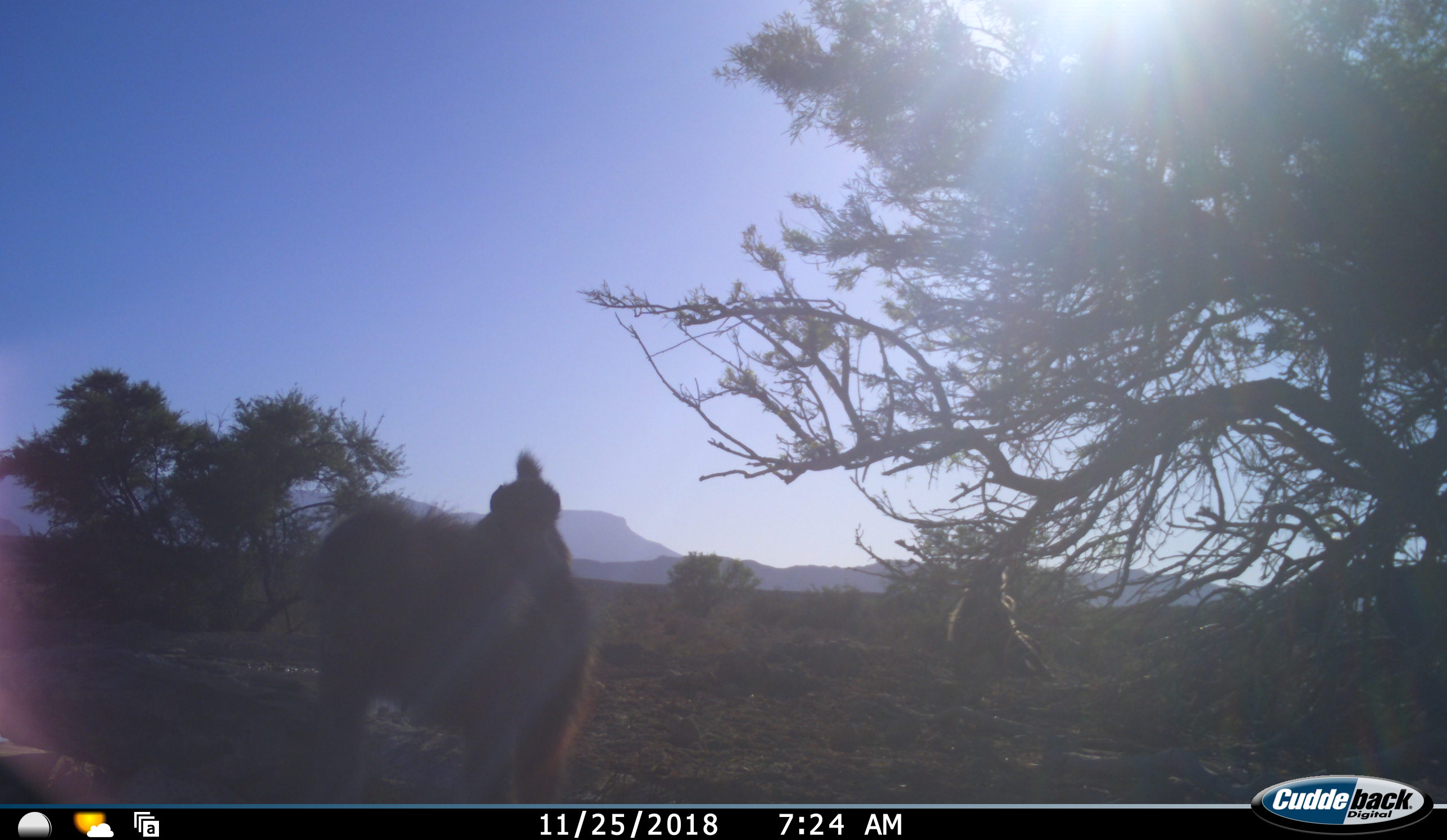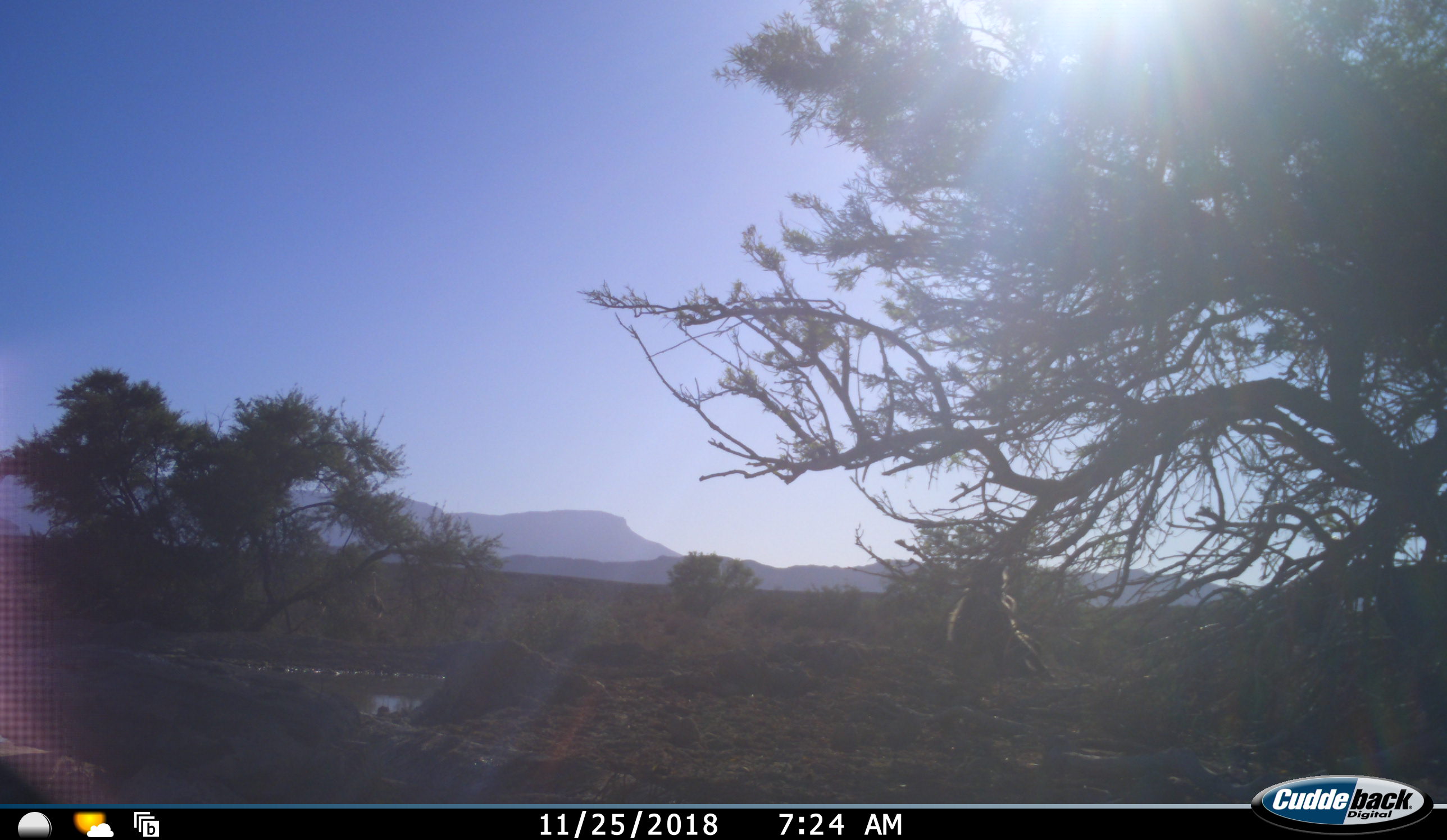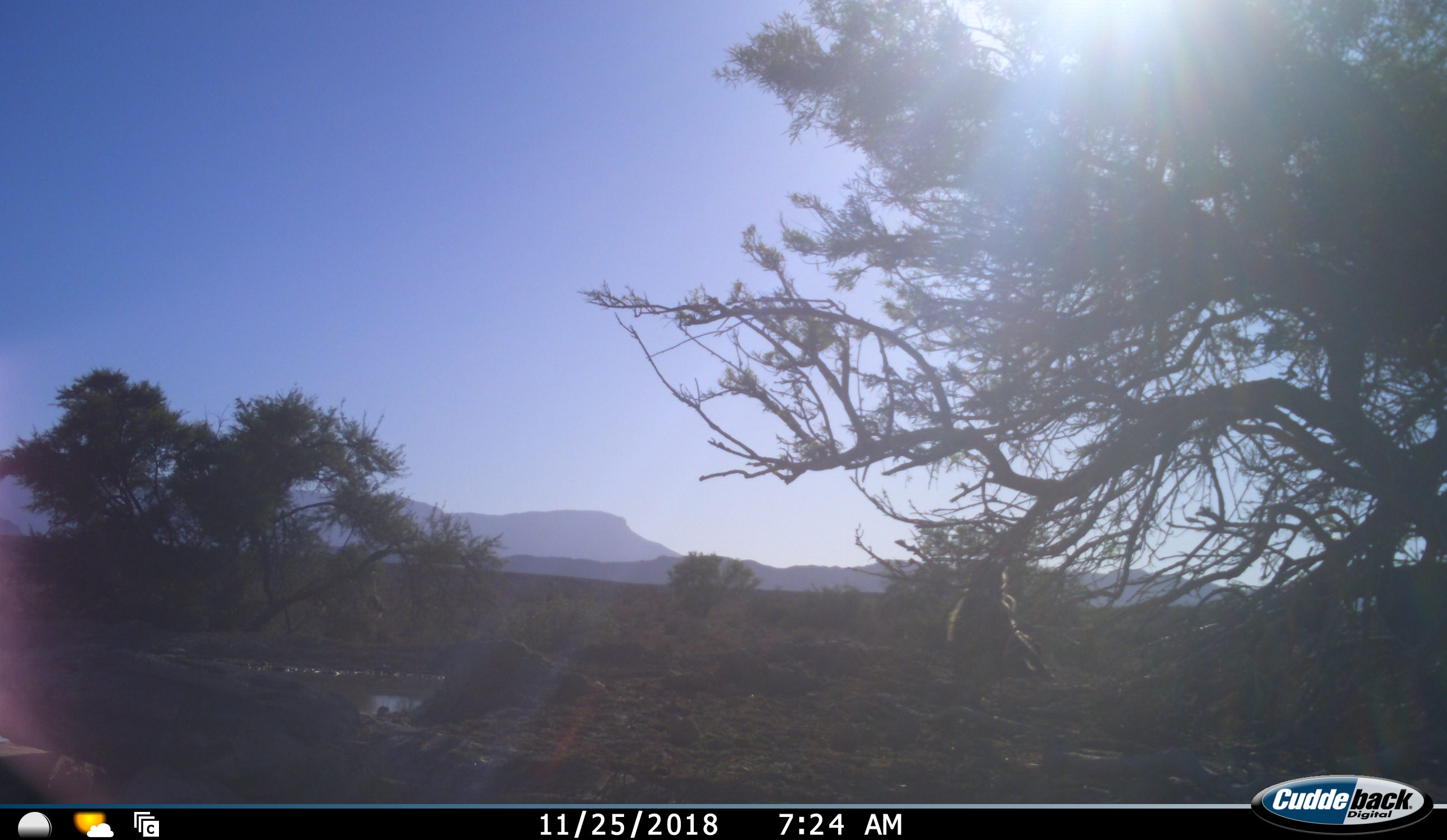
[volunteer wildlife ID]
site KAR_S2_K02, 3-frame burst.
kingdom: Animalia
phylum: Chordata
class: Mammalia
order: Primates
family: Cercopithecidae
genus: Papio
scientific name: Papio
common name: baboon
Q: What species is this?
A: Baboon (Papio).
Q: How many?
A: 3.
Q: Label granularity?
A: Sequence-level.